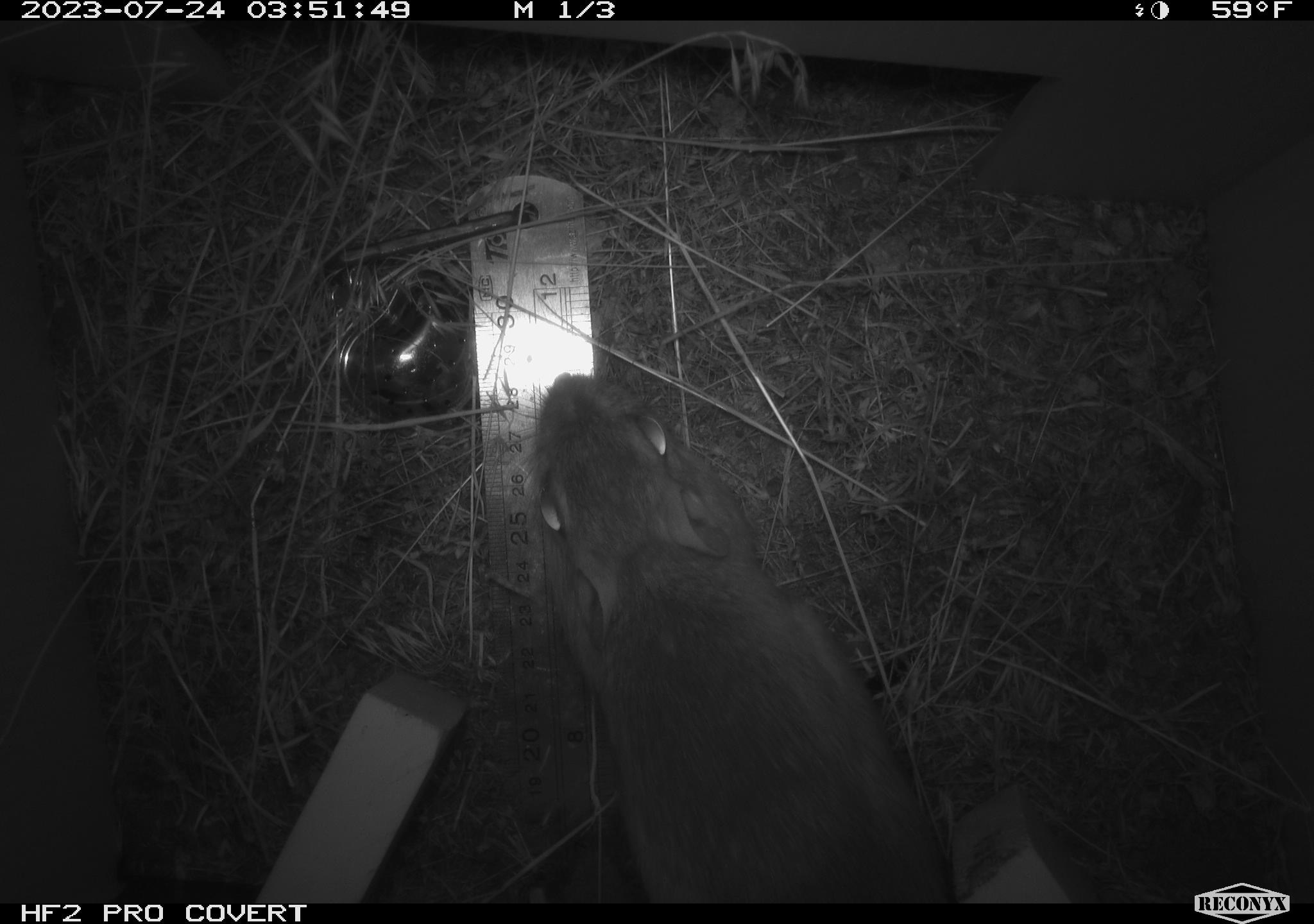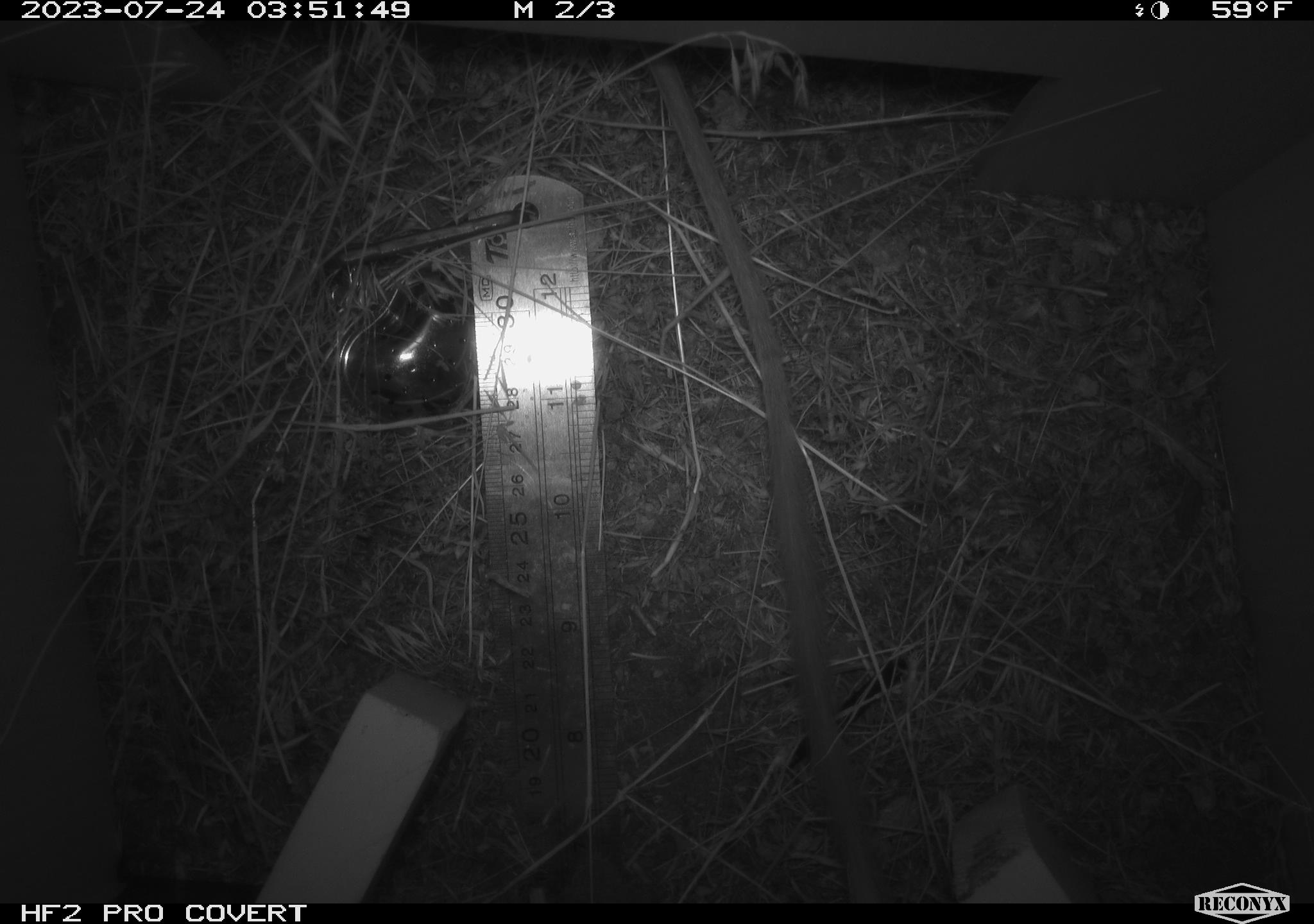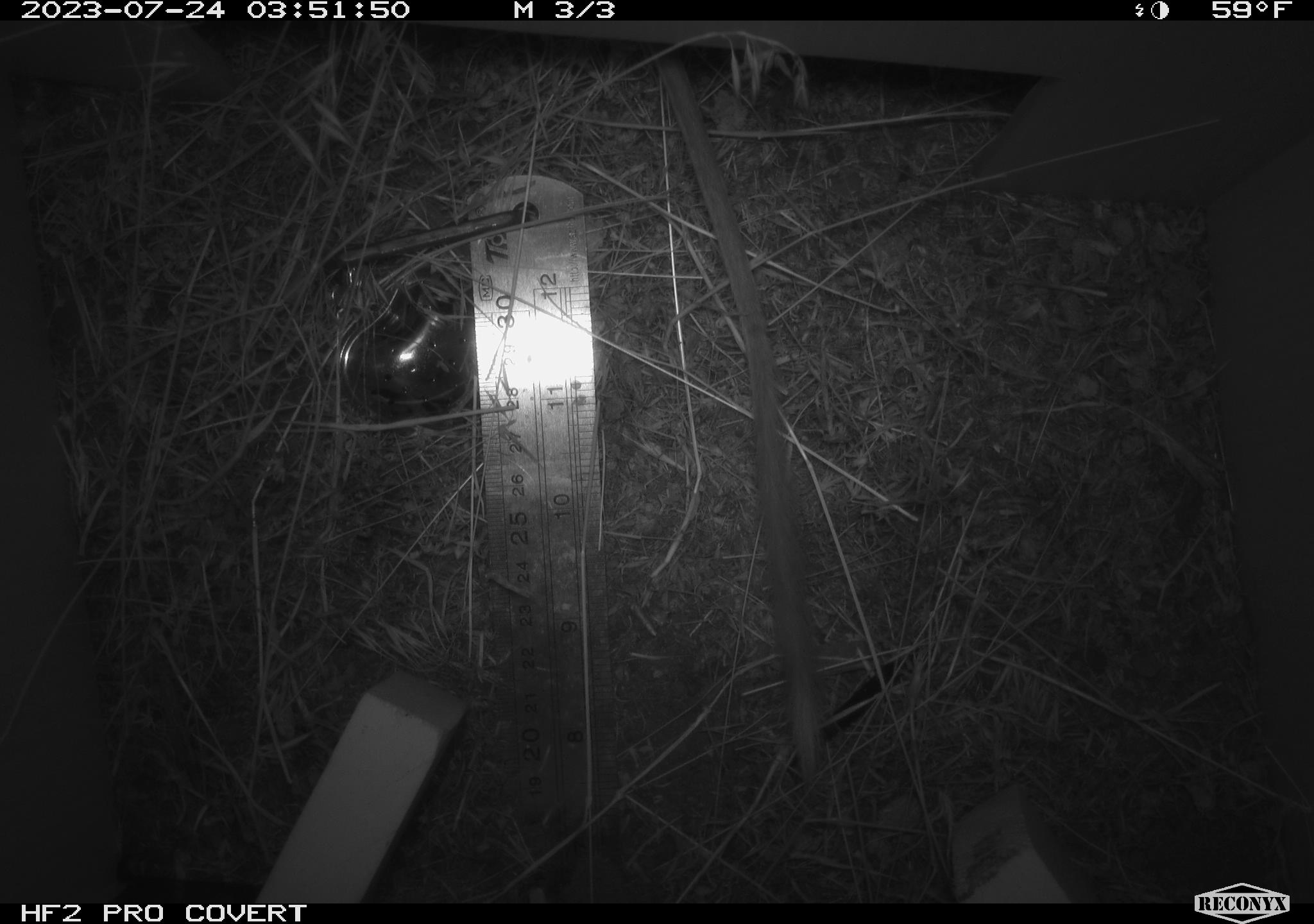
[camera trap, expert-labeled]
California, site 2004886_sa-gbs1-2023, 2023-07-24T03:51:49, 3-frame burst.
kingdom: Animalia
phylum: Chordata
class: Mammalia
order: Rodentia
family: Heteromyidae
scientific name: Heteromyidae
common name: kangaroo rats and pocket mice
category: heteromyidae family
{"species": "heteromyidae family (kangaroo rats and pocket mice) (Heteromyidae)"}